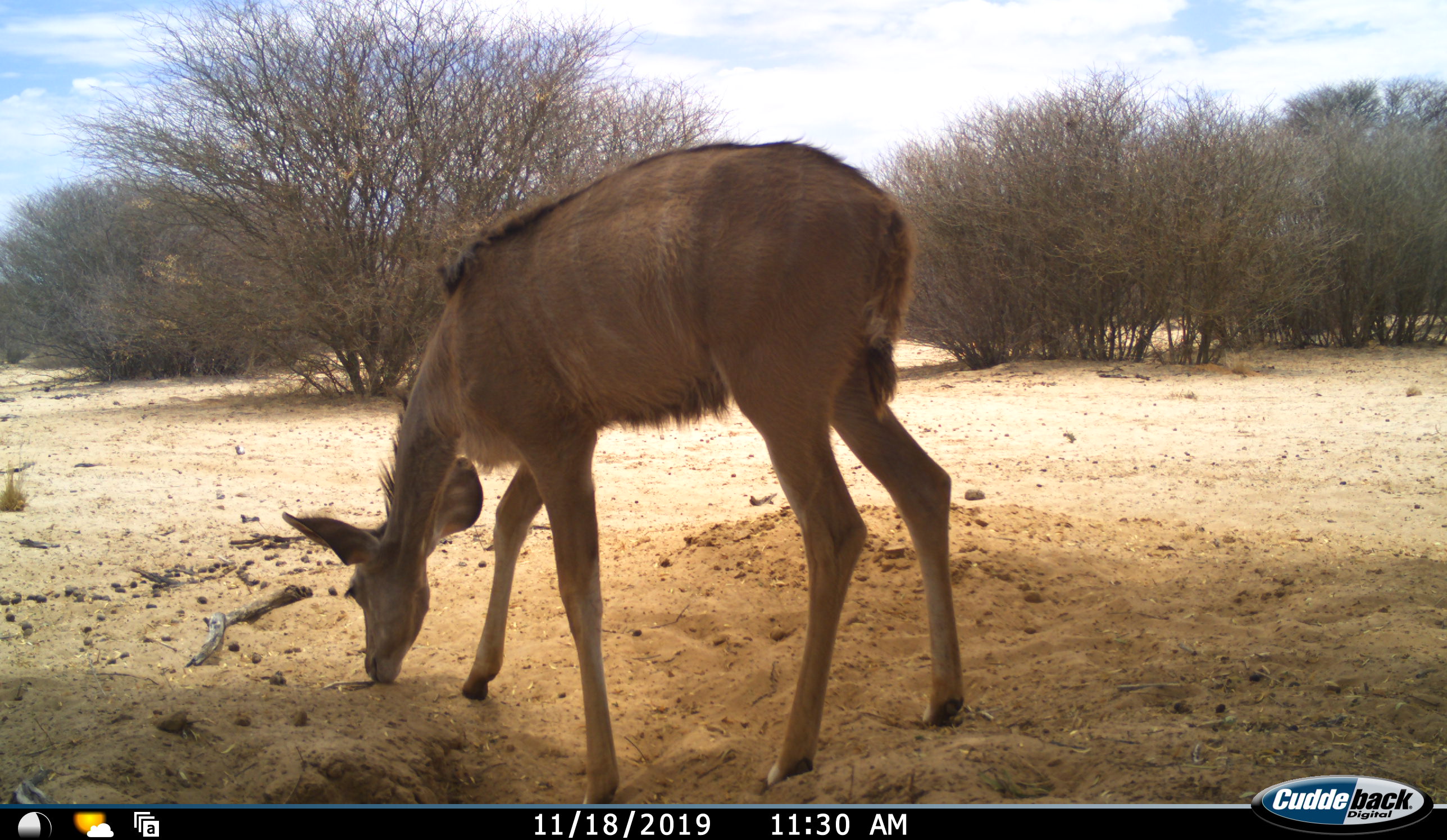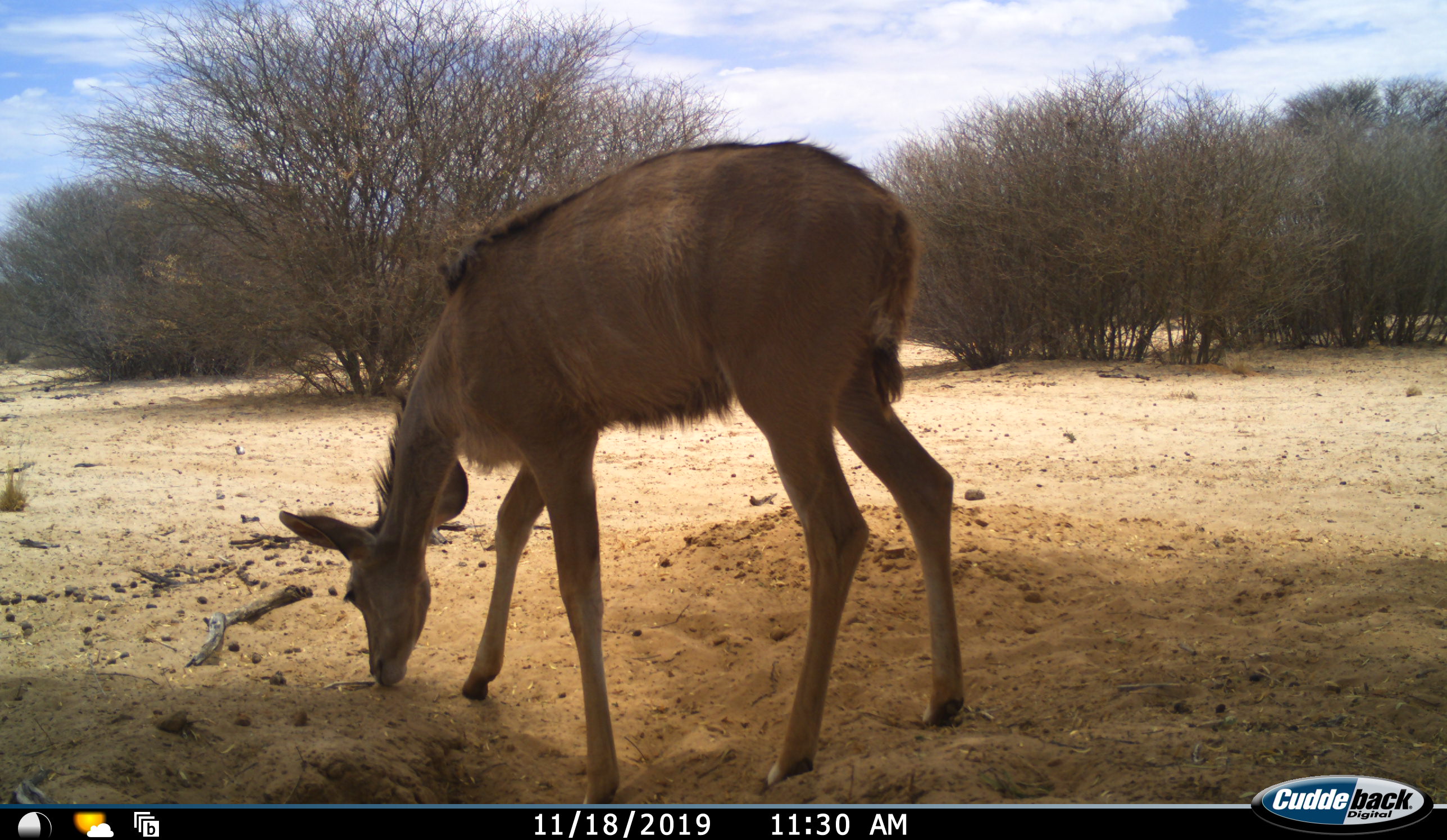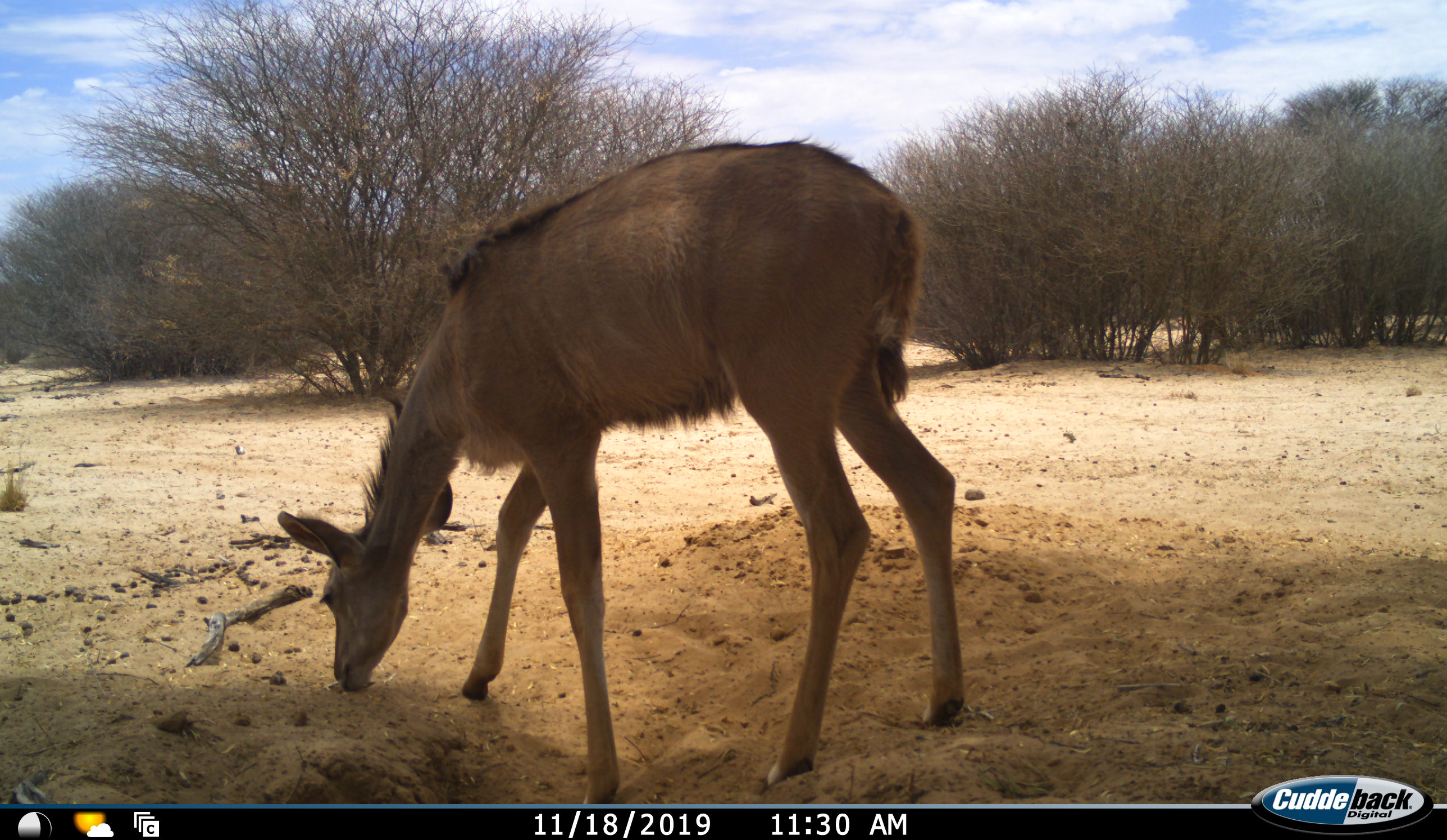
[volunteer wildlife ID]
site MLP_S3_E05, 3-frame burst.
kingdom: Animalia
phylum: Chordata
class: Mammalia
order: Artiodactyla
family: Bovidae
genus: Tragelaphus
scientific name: Tragelaphus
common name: kudu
Kudu (Tragelaphus), count 1. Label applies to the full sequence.